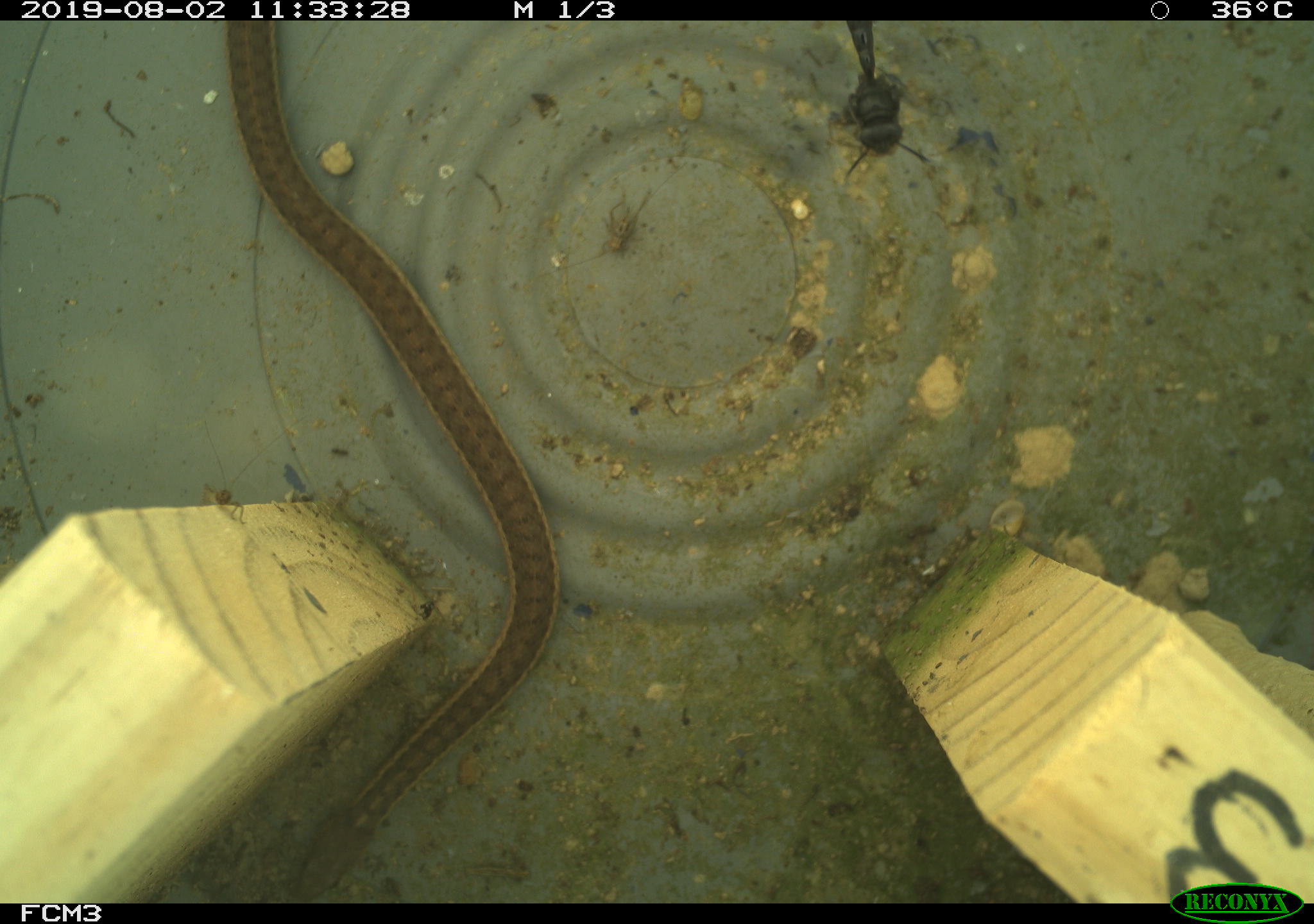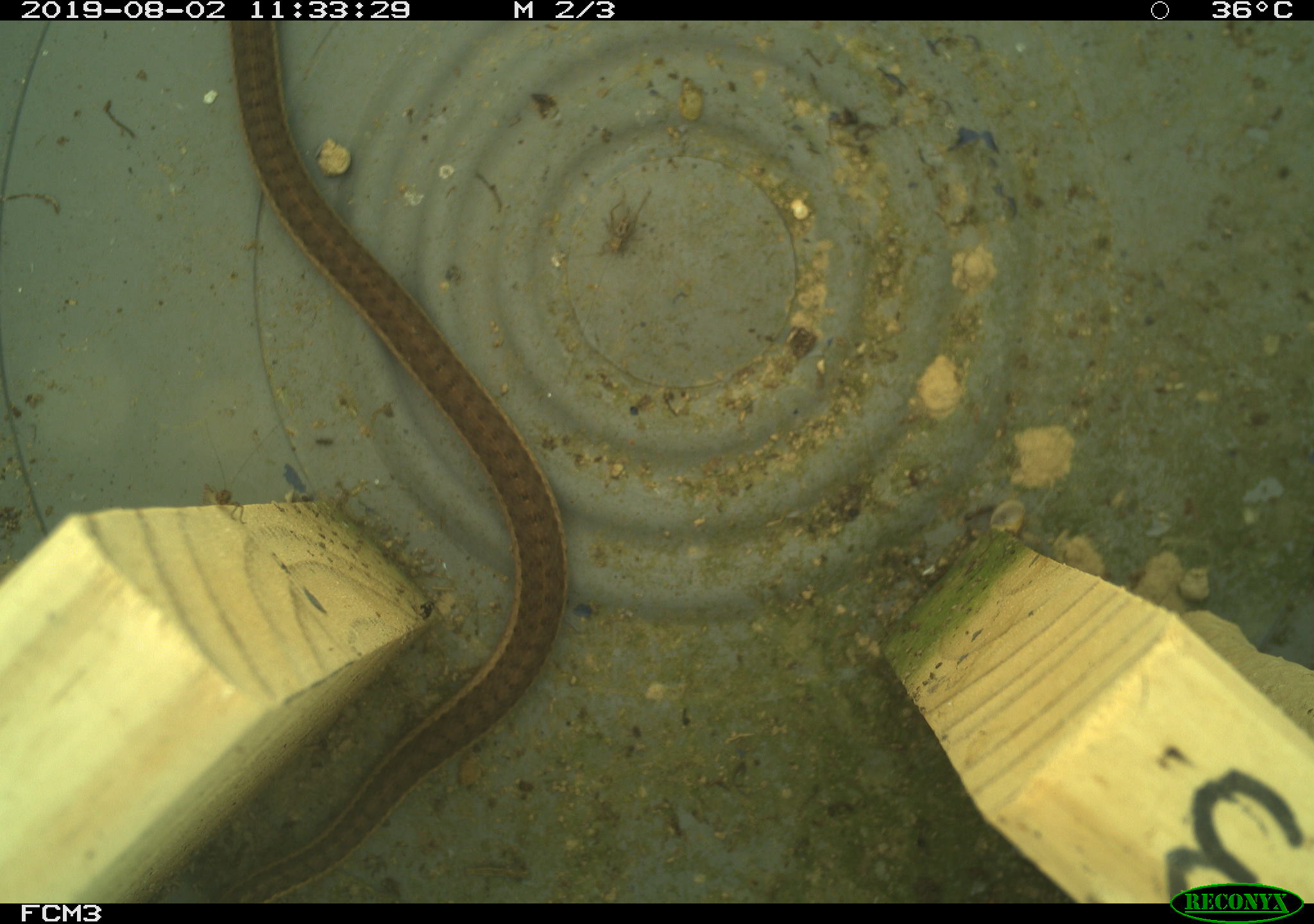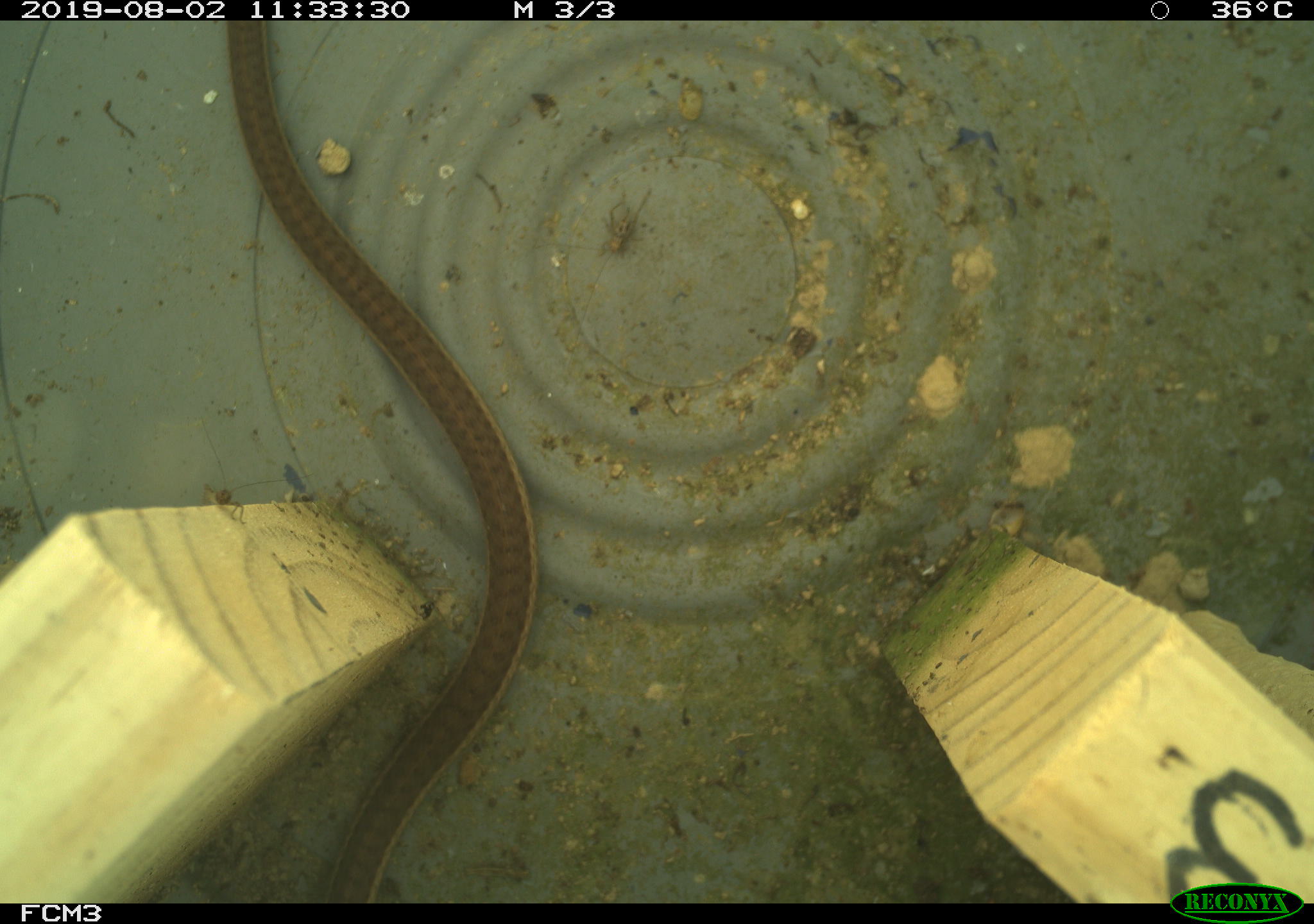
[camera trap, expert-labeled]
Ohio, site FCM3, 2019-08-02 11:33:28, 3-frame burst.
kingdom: Animalia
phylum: Chordata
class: Reptilia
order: Squamata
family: Colubridae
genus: Thamnophis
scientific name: Thamnophis sirtalis sirtalis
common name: eastern gartersnake